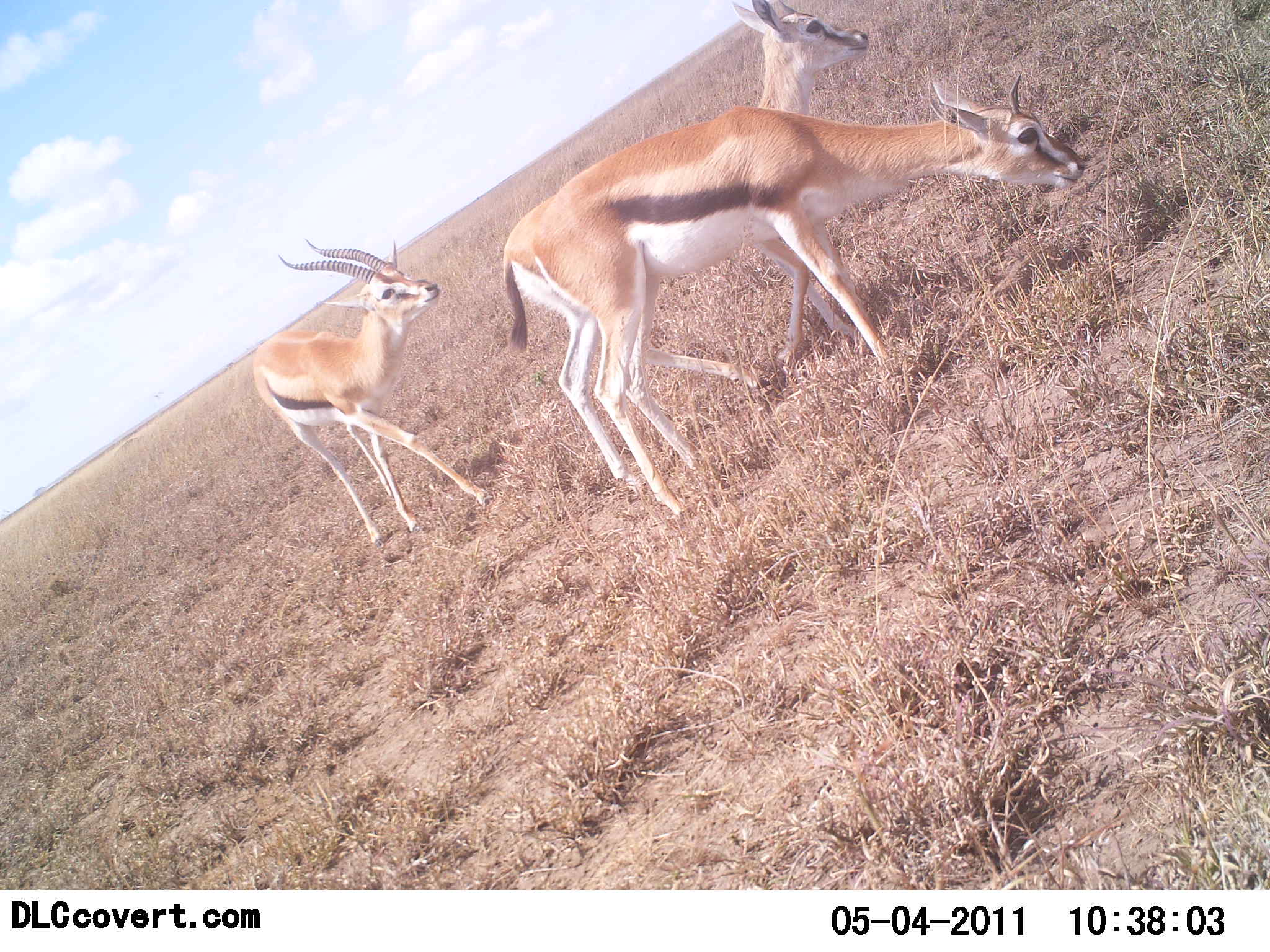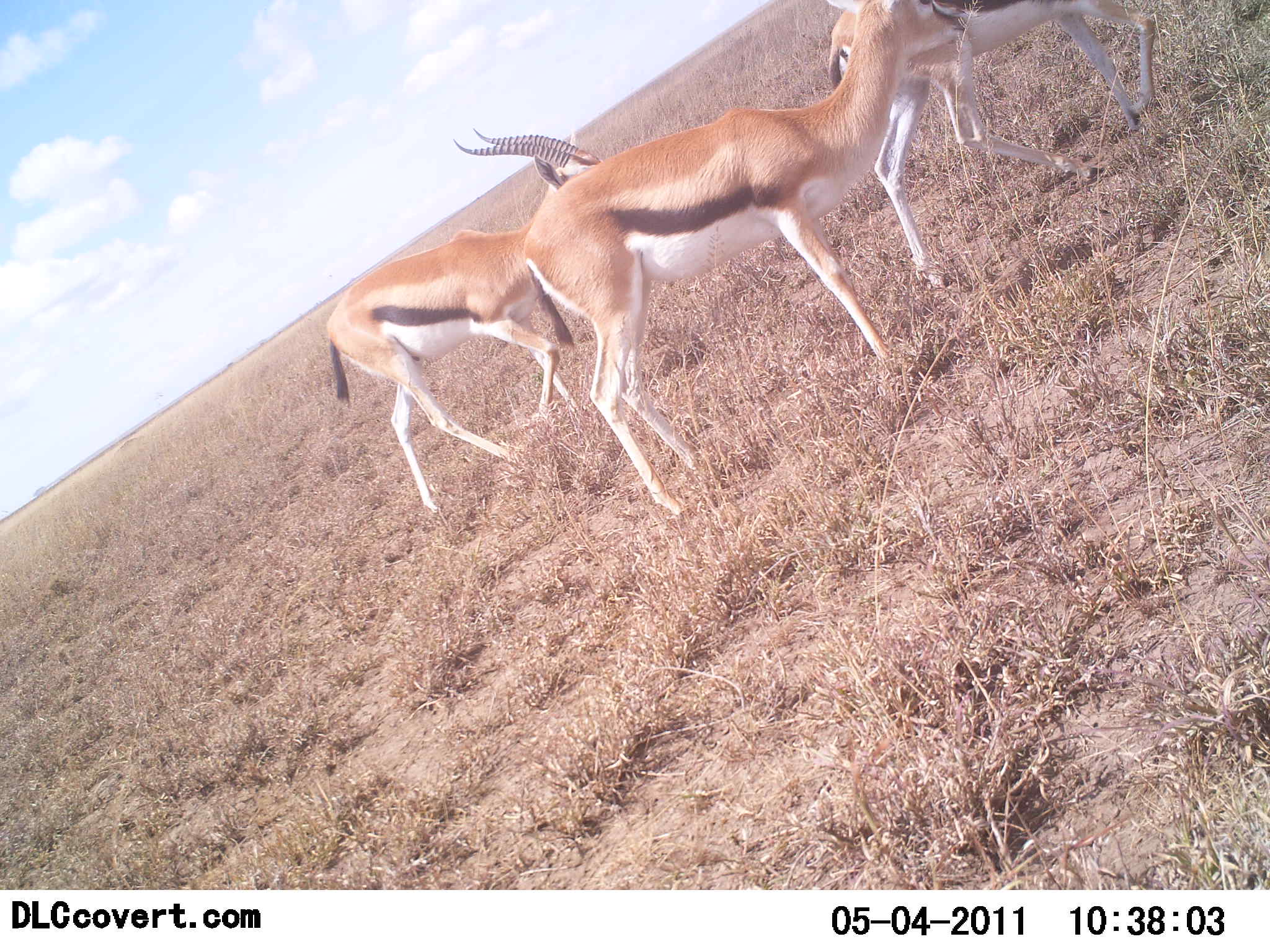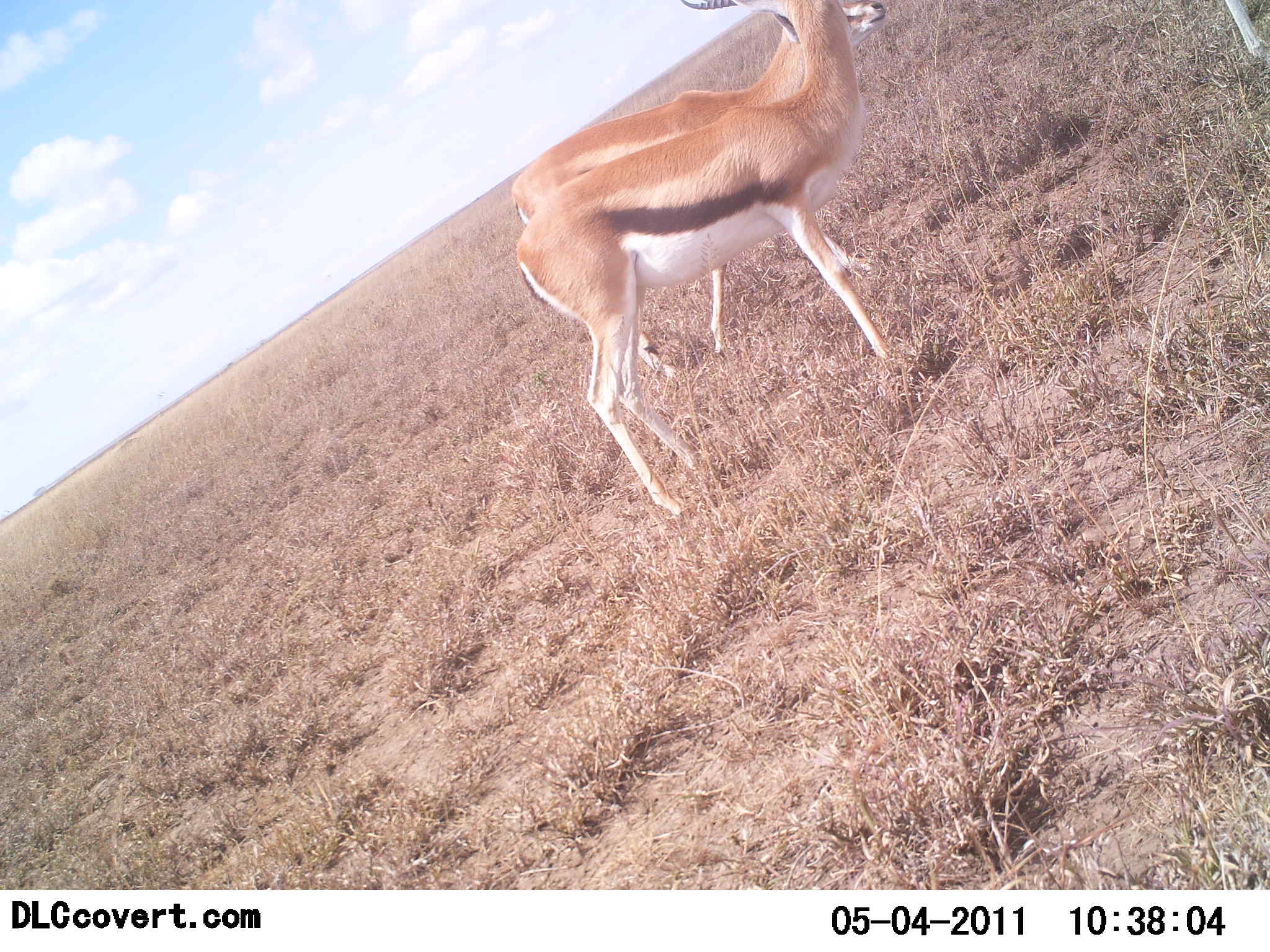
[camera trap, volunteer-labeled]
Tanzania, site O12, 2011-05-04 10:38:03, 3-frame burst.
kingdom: Animalia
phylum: Chordata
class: Mammalia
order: Artiodactyla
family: Bovidae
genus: Eudorcas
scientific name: Eudorcas thomsonii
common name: thomson's gazelle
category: gazellethomsons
Gazellethomsons (thomson's gazelle) (Eudorcas thomsonii), count 3. Behavior (volunteer vote fractions): standing 36%, resting 0%, moving 73%, interacting 0%. Young present (vote fraction): 9%. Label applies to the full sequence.